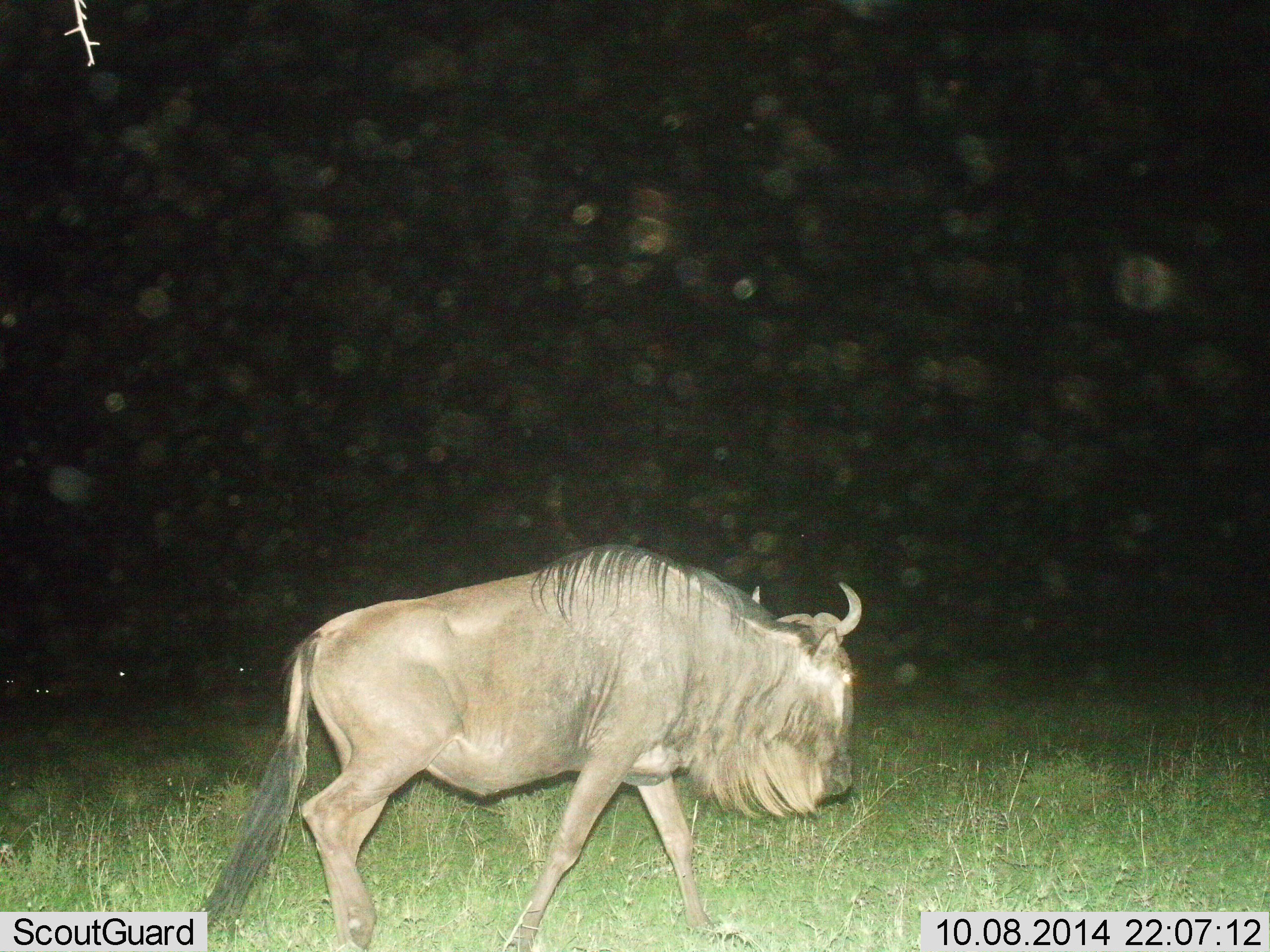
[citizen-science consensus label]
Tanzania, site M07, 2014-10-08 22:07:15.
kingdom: Animalia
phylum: Chordata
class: Mammalia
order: Artiodactyla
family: Bovidae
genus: Connochaetes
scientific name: Connochaetes taurinus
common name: blue wildebeest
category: wildebeest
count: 1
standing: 40%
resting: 0%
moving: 80%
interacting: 0%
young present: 0%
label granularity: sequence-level